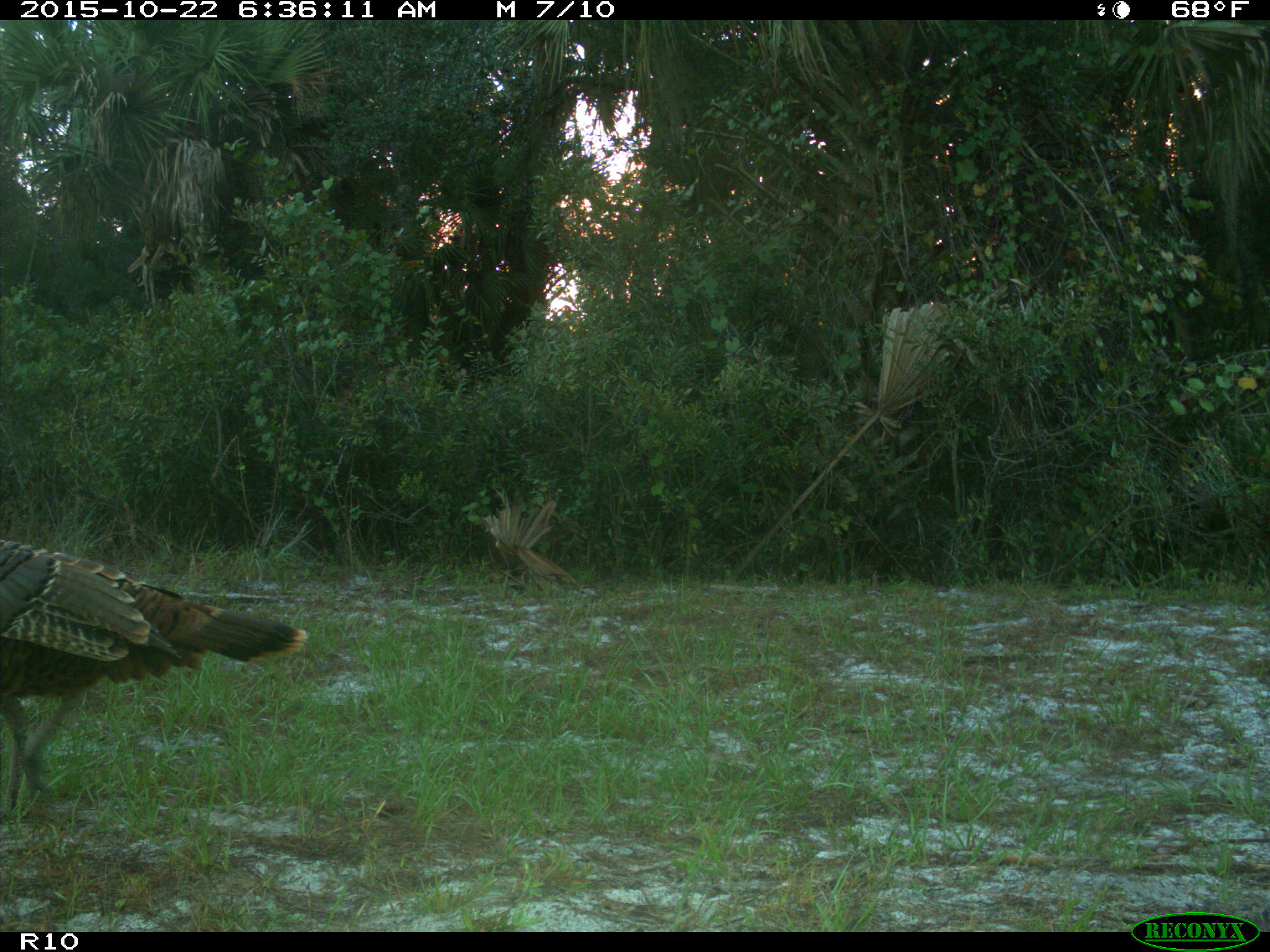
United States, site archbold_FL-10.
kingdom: Animalia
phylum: Chordata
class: Aves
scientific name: Aves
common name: birds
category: unidentified bird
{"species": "unidentified bird (birds) (Aves)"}